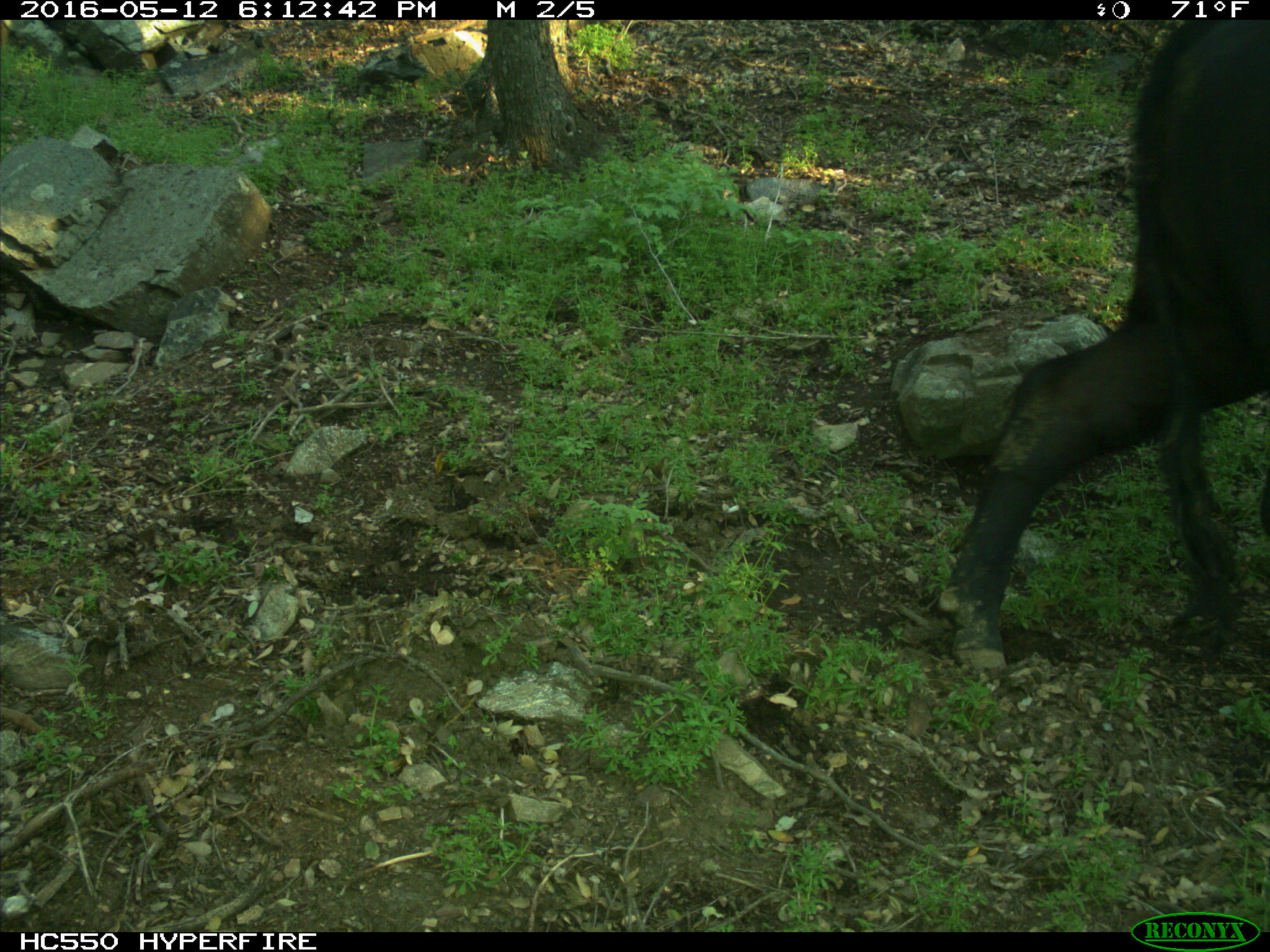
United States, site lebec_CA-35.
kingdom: Animalia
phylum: Chordata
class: Mammalia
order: Artiodactyla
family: Bovidae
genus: Bos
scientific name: Bos taurus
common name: domestic cow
Bos taurus (domestic cow).